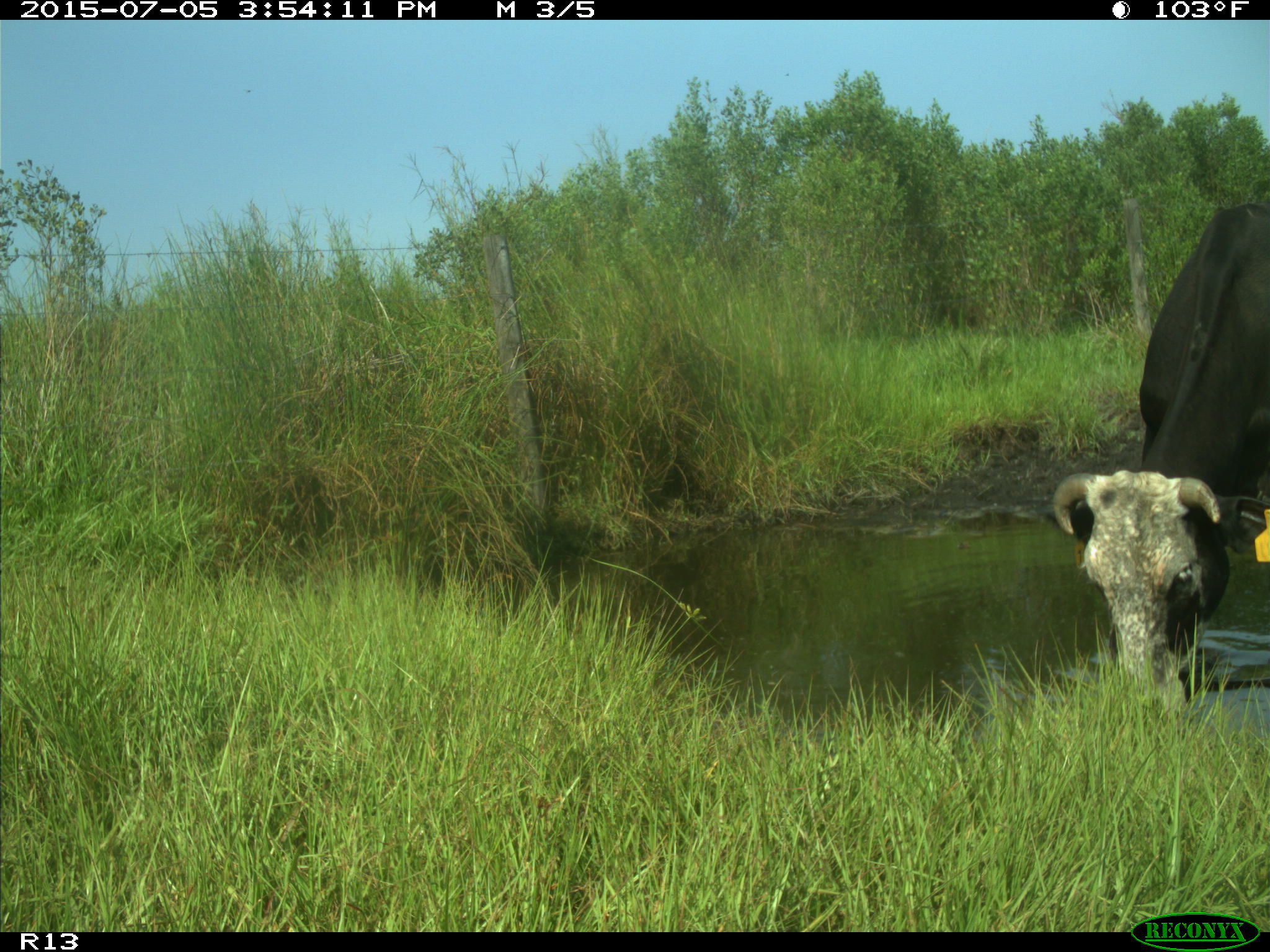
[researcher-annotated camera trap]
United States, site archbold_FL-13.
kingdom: Animalia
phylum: Chordata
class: Mammalia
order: Artiodactyla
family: Bovidae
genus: Bos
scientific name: Bos taurus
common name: domestic cow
Bos taurus (domestic cow).